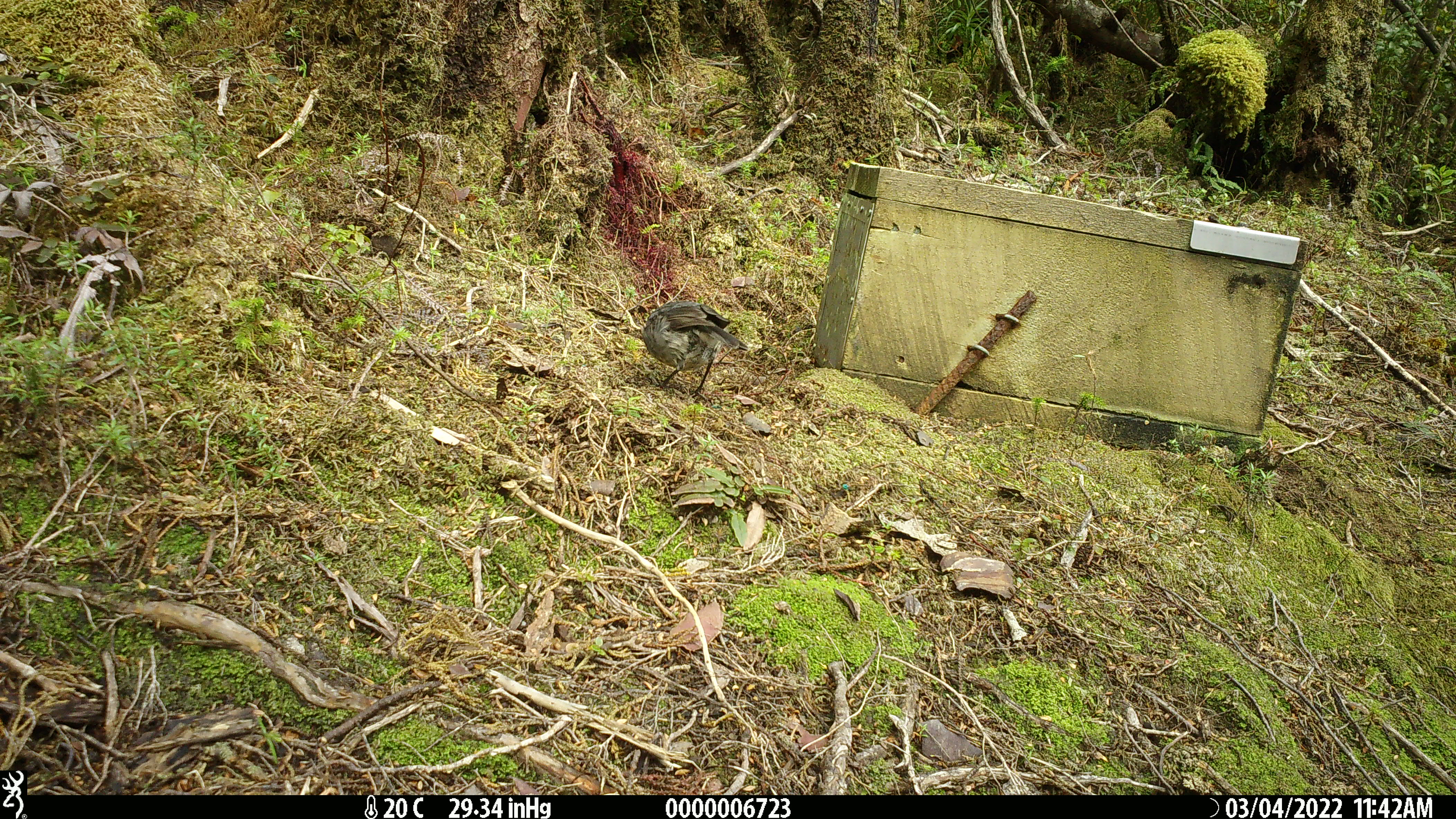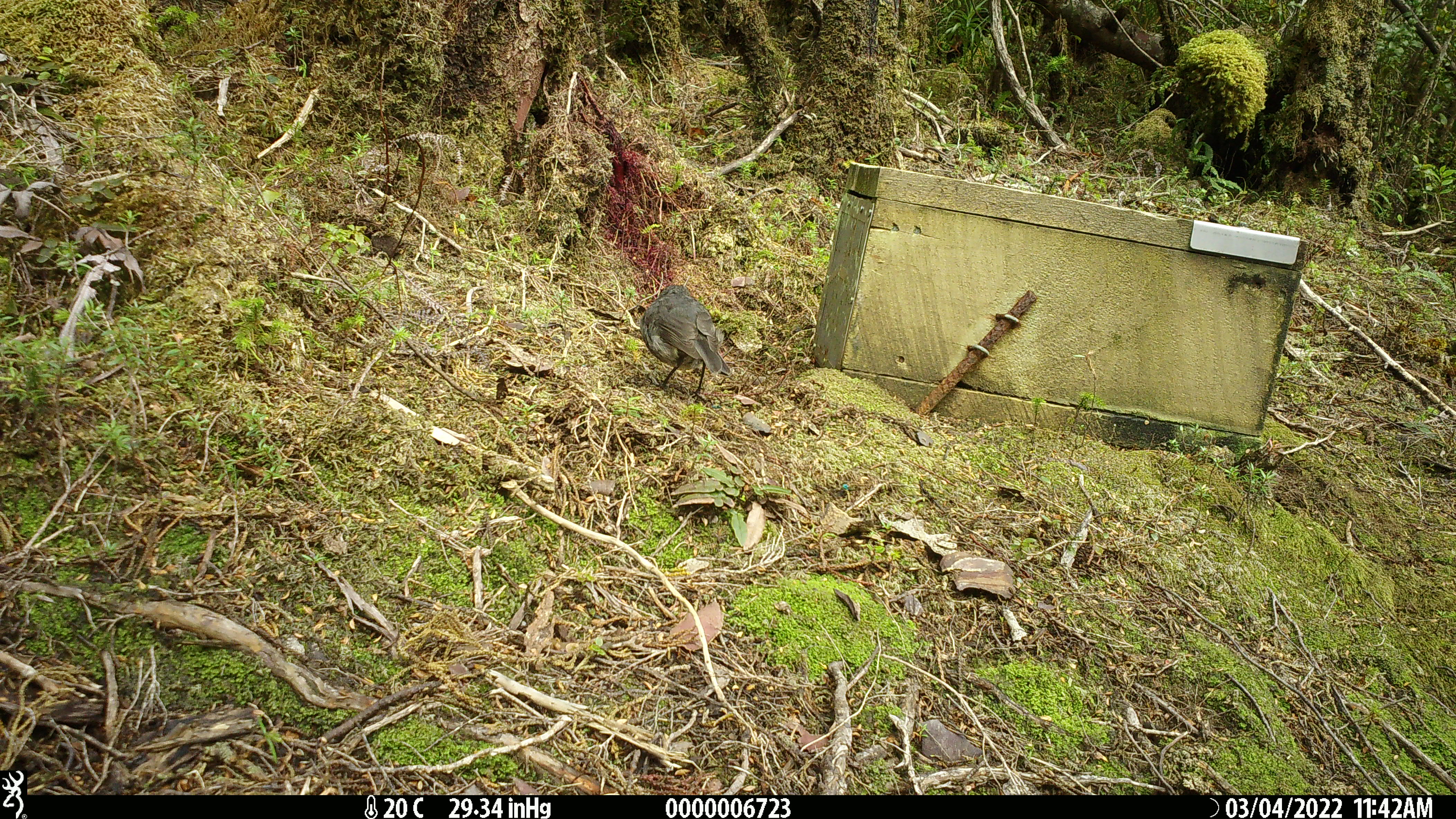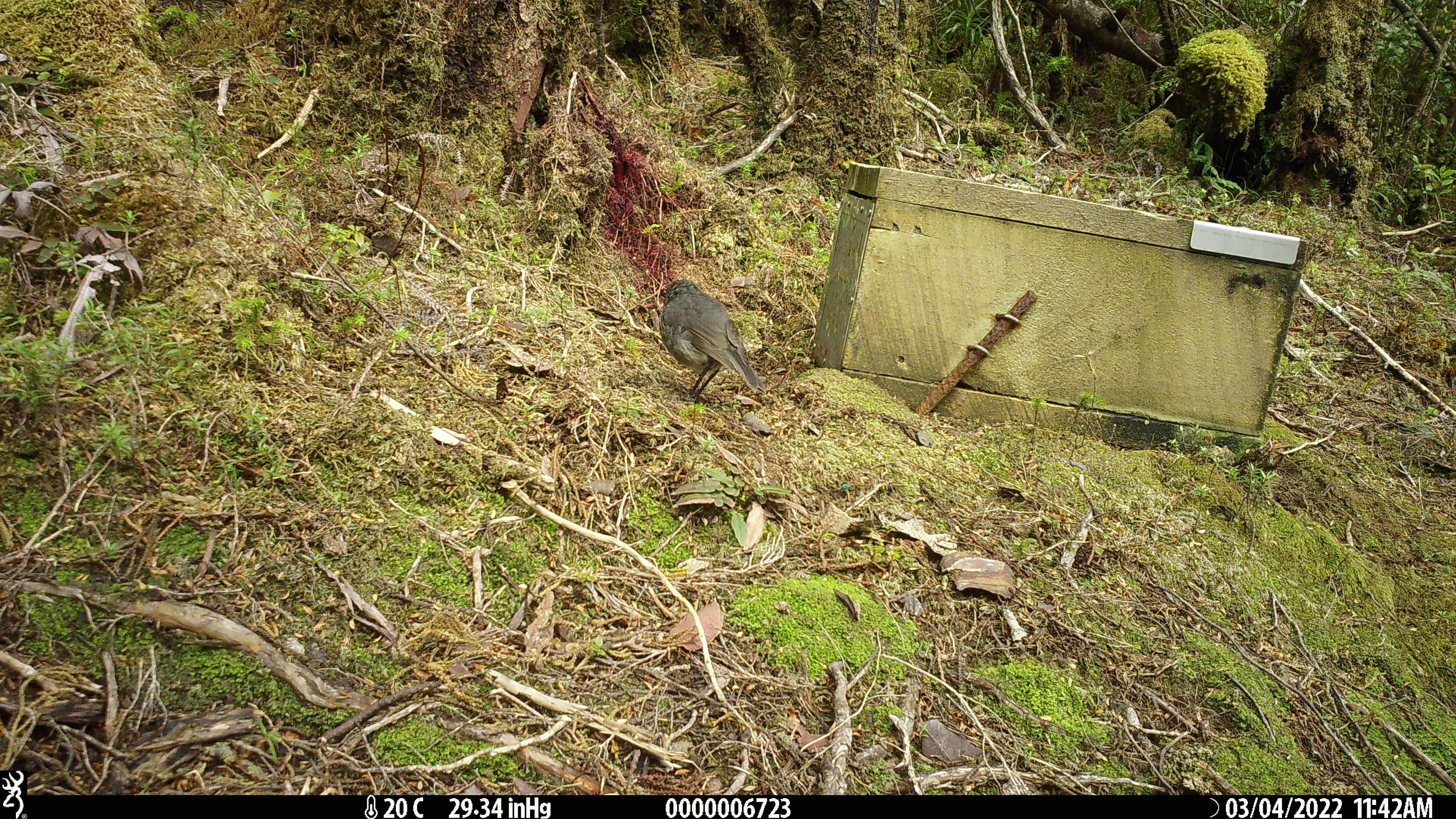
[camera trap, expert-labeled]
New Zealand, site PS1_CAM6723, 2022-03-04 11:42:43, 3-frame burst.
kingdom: Animalia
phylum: Chordata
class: Aves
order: Passeriformes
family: Petroicidae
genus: Petroica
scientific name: Petroica australis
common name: new zealand robin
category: robin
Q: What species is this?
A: Robin (new zealand robin) (Petroica australis).